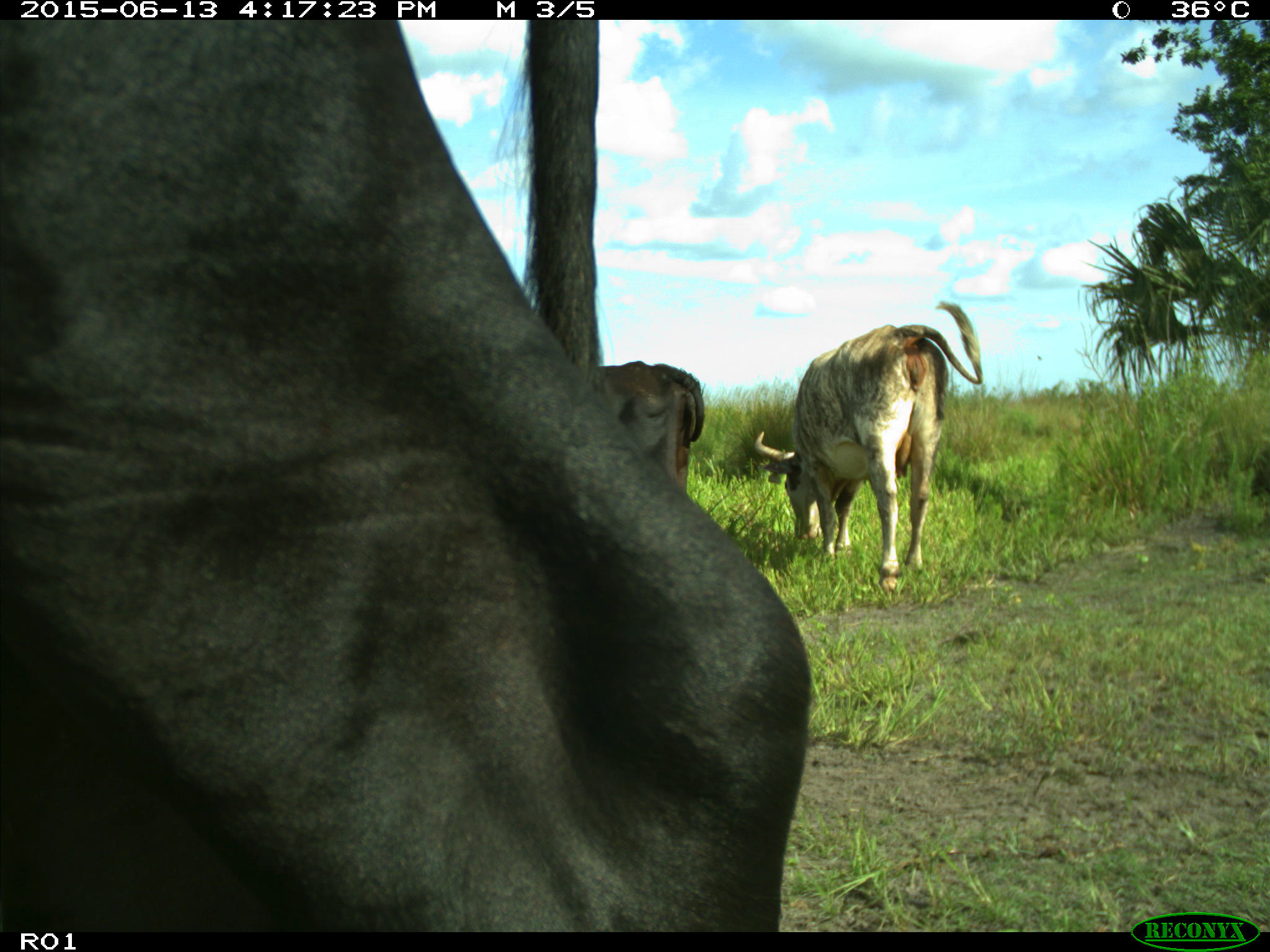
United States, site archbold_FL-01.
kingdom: Animalia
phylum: Chordata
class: Mammalia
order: Artiodactyla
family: Bovidae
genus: Bos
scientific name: Bos taurus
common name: domestic cow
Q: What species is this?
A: Bos taurus (domestic cow).